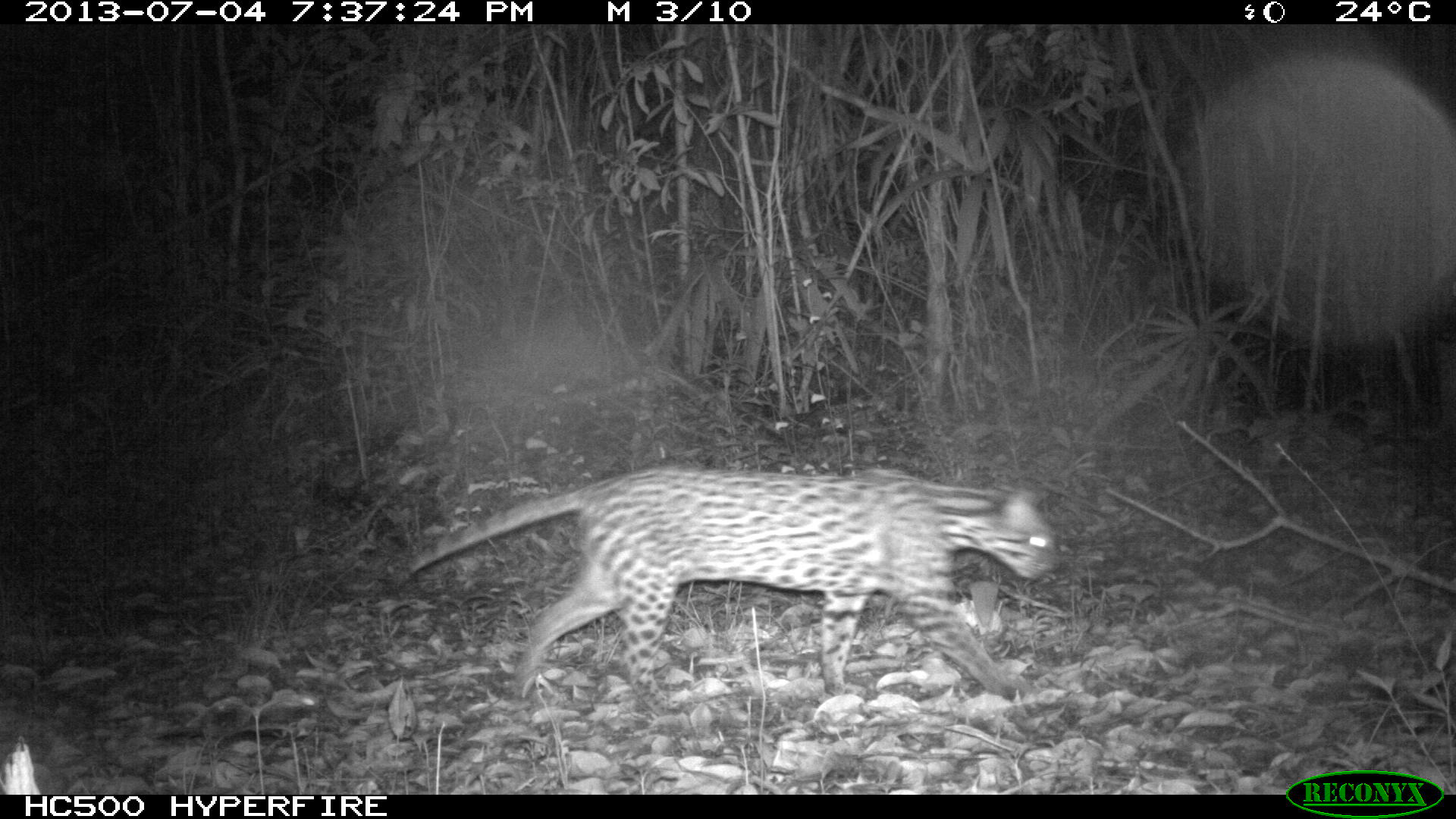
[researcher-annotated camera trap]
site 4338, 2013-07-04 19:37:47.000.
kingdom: Animalia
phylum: Chordata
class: Mammalia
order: Carnivora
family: Felidae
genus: Leopardus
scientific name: Leopardus pardalis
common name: ocelot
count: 1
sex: female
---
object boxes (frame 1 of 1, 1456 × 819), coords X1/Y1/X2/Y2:
leopardus pardalis: 388/464/1059/701